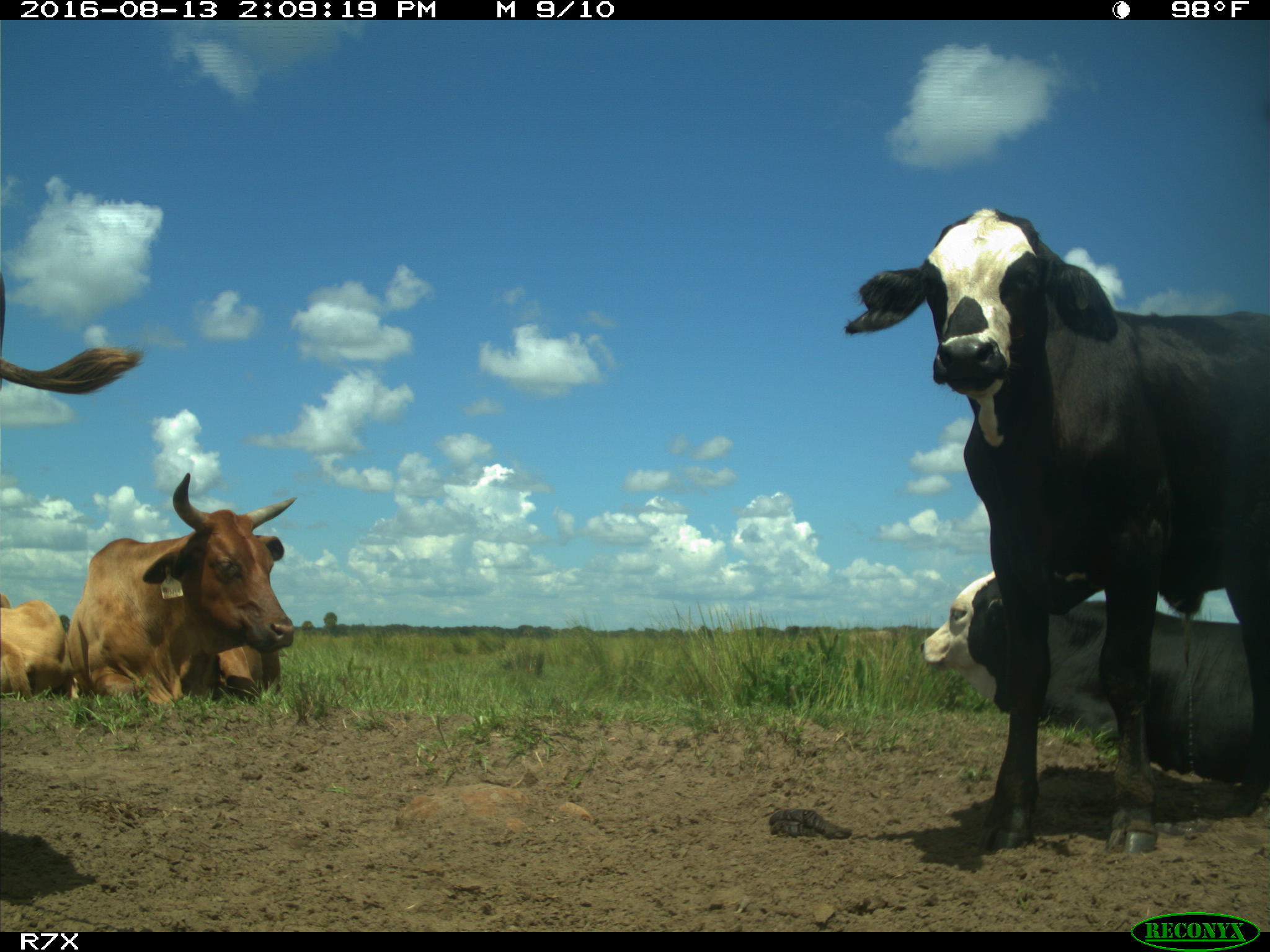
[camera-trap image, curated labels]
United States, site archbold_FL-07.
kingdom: Animalia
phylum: Chordata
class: Mammalia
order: Artiodactyla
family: Bovidae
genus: Bos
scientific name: Bos taurus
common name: domestic cow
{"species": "Bos taurus (domestic cow)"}